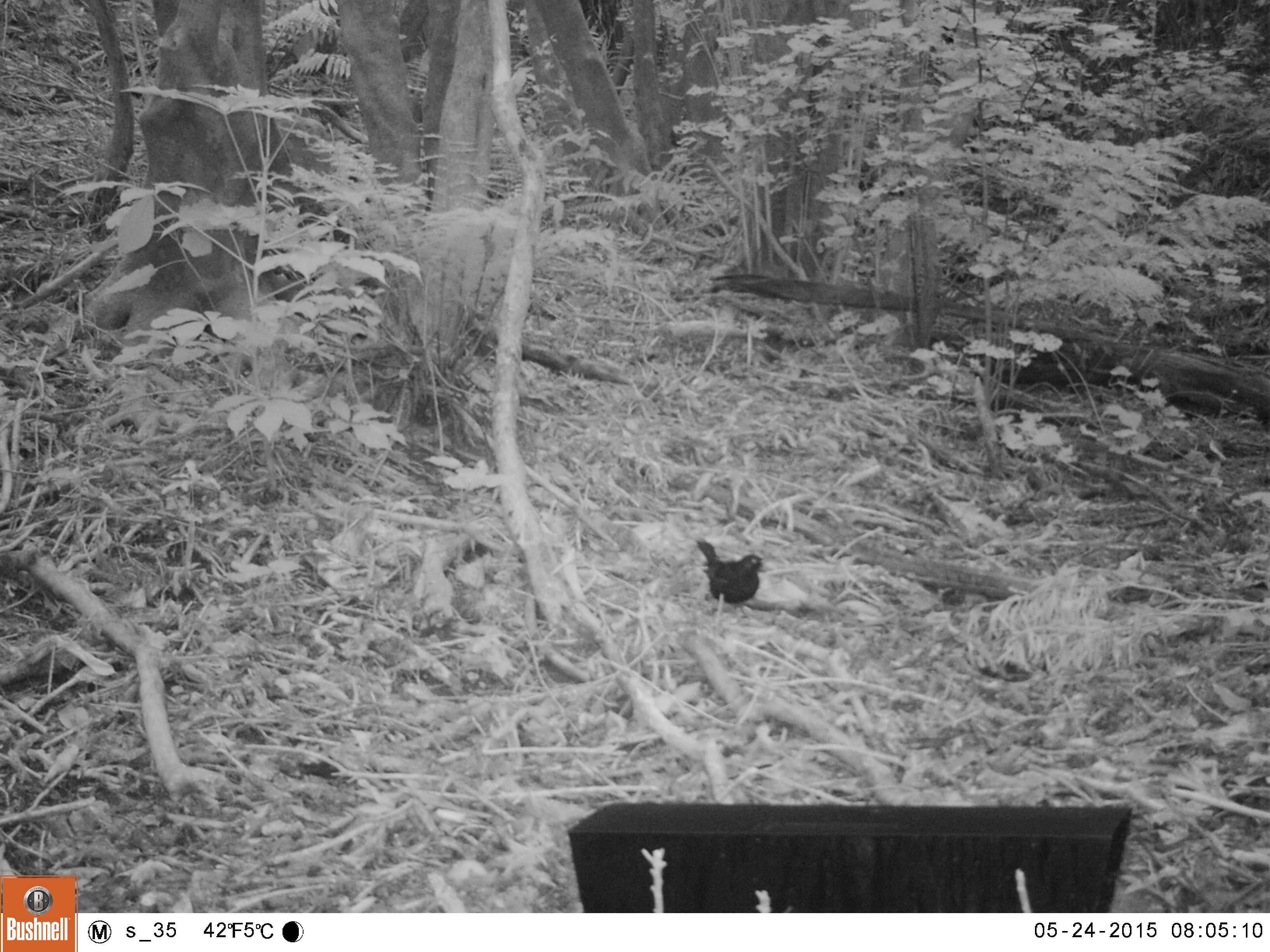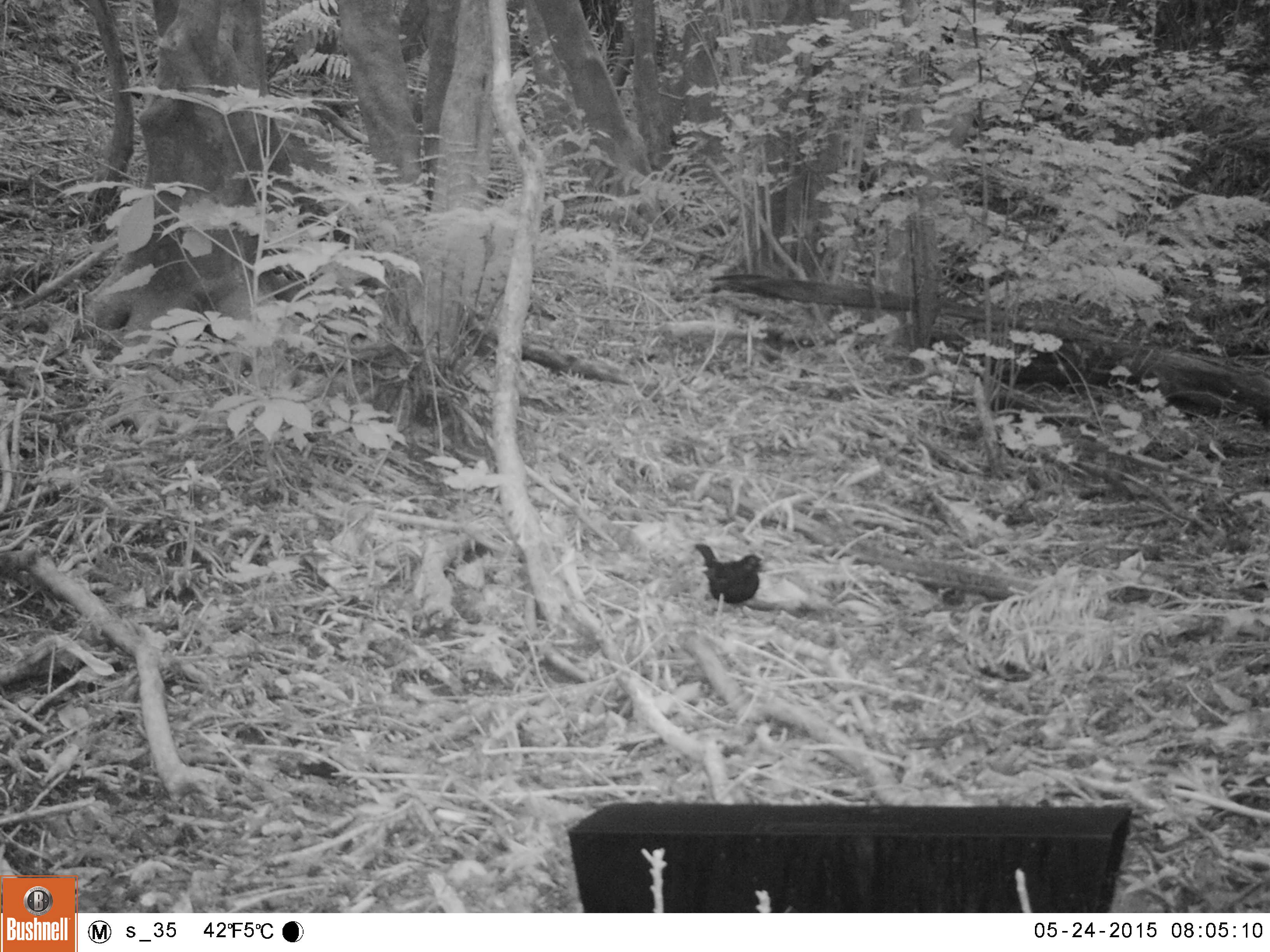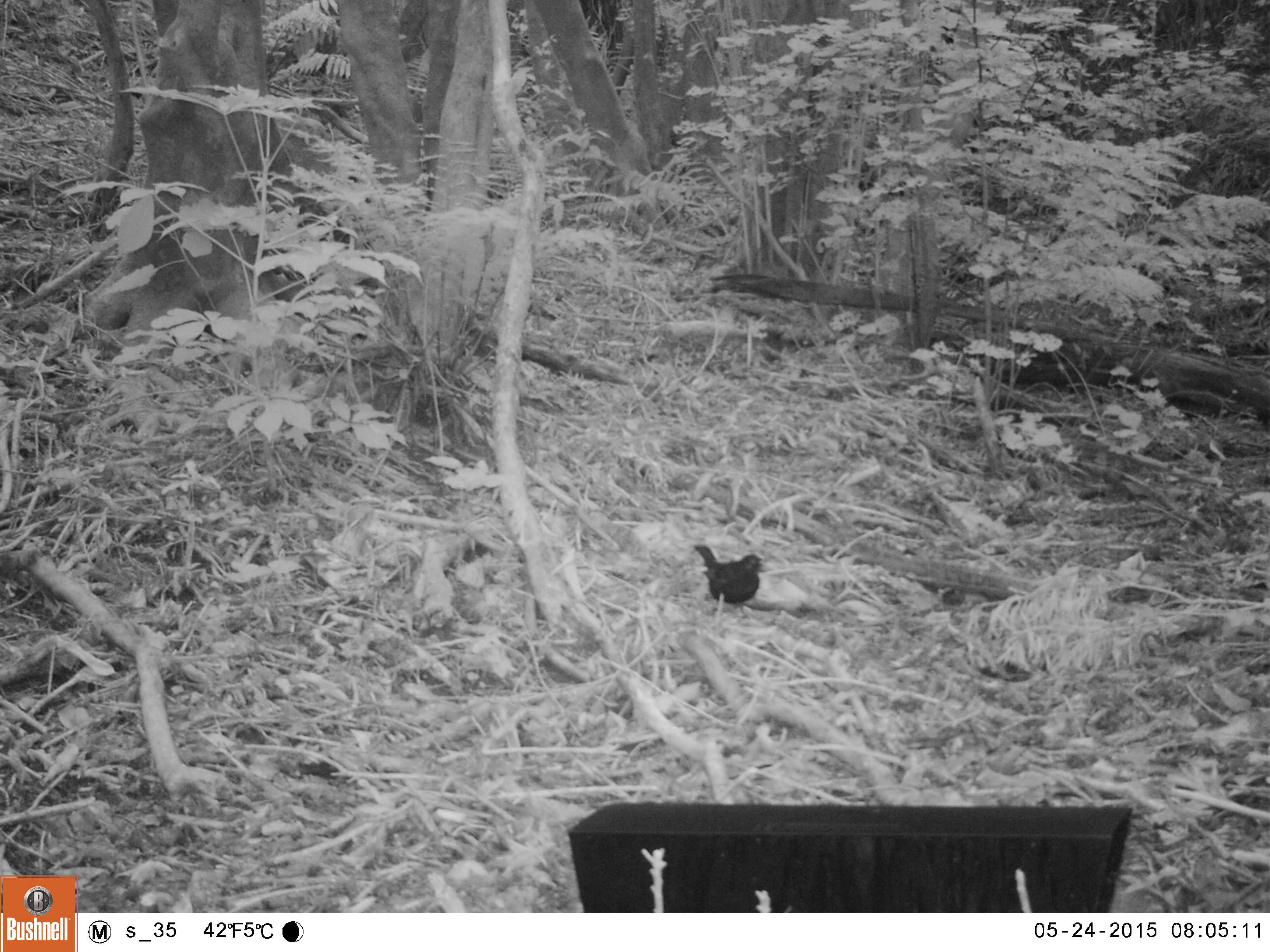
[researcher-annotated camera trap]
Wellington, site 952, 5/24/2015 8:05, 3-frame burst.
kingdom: Animalia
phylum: Chordata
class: Aves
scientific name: Aves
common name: bird